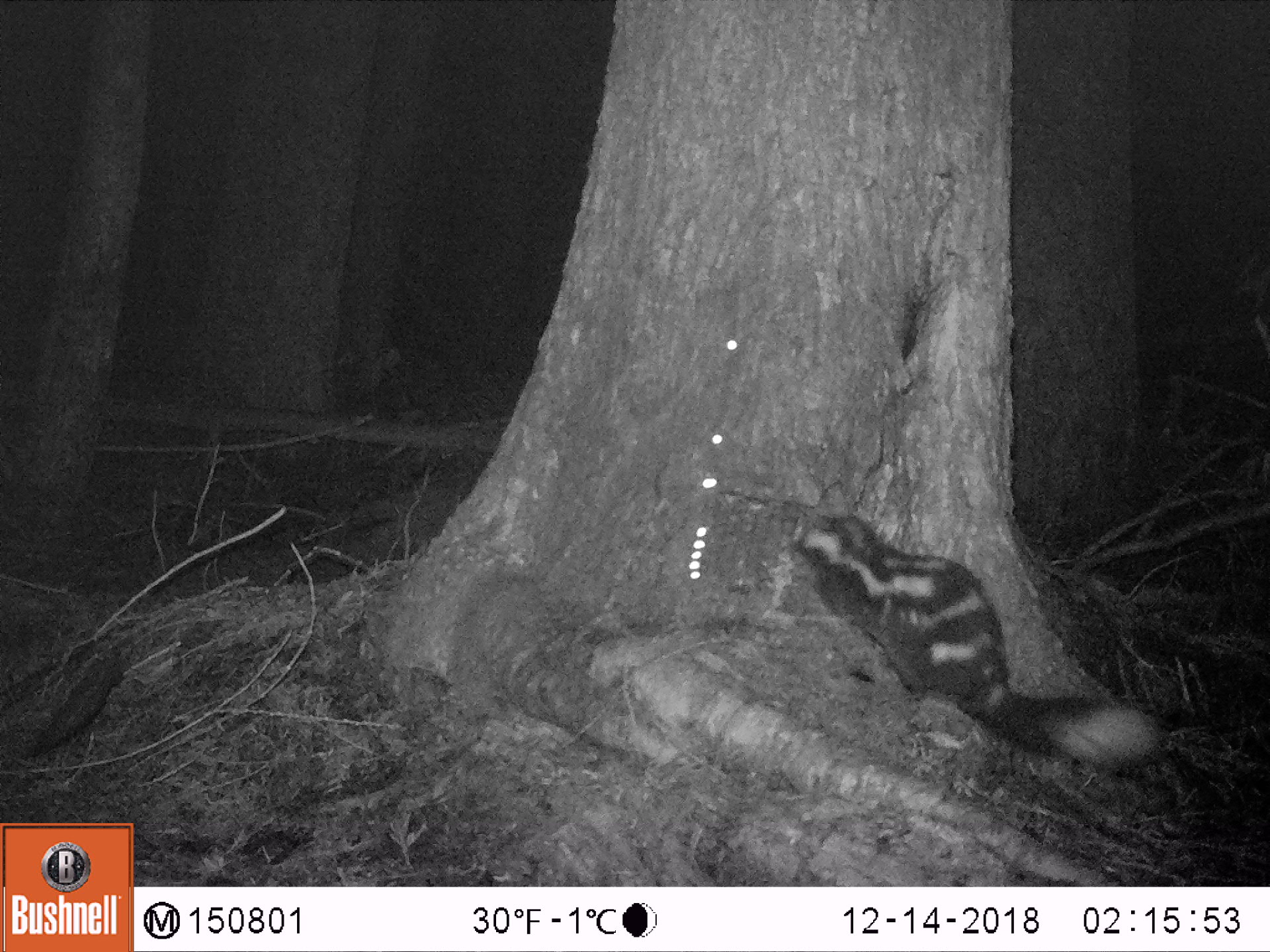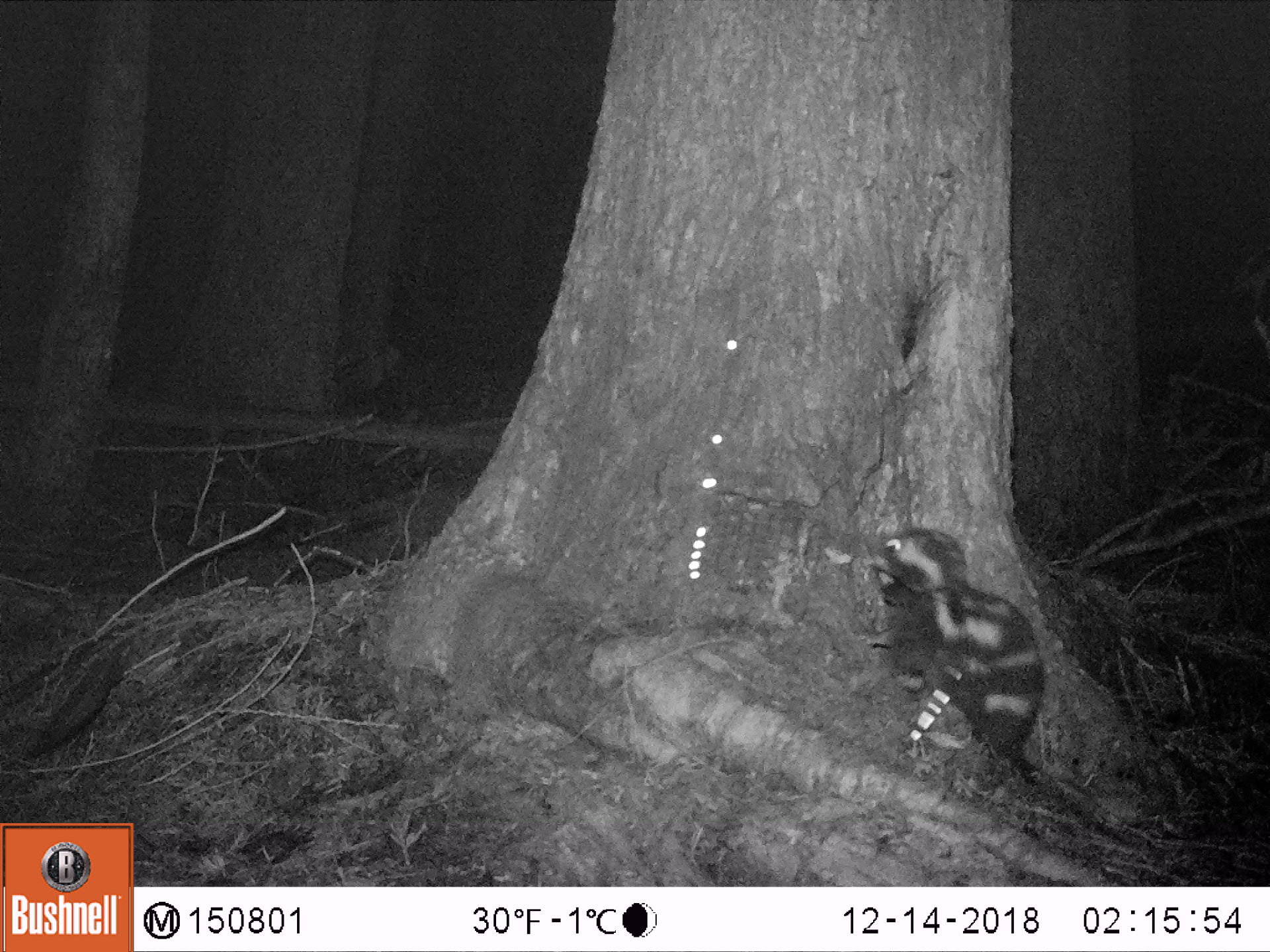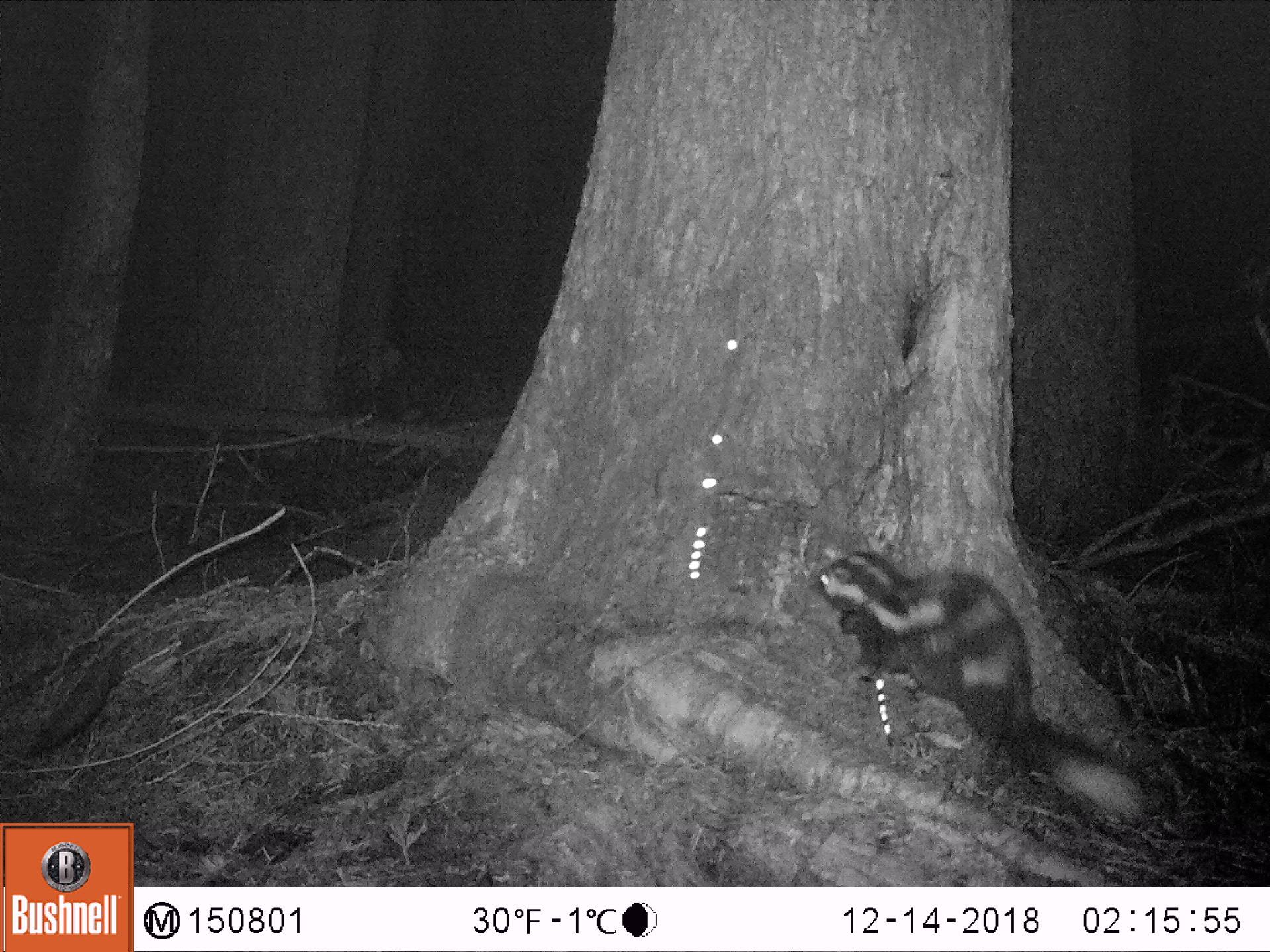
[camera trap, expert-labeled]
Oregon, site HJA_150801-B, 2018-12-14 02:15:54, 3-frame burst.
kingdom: Animalia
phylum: Chordata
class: Mammalia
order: Carnivora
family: Mephitidae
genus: Spilogale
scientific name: Spilogale gracilis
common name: western spotted skunk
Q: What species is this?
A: Western spotted skunk (Spilogale gracilis).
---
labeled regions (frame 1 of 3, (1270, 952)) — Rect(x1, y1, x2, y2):
western spotted skunk: Rect(778, 471, 1182, 800)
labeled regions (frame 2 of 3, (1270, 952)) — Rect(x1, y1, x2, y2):
western spotted skunk: Rect(850, 493, 1060, 783)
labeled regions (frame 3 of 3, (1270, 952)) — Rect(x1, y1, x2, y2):
western spotted skunk: Rect(802, 534, 1158, 837)